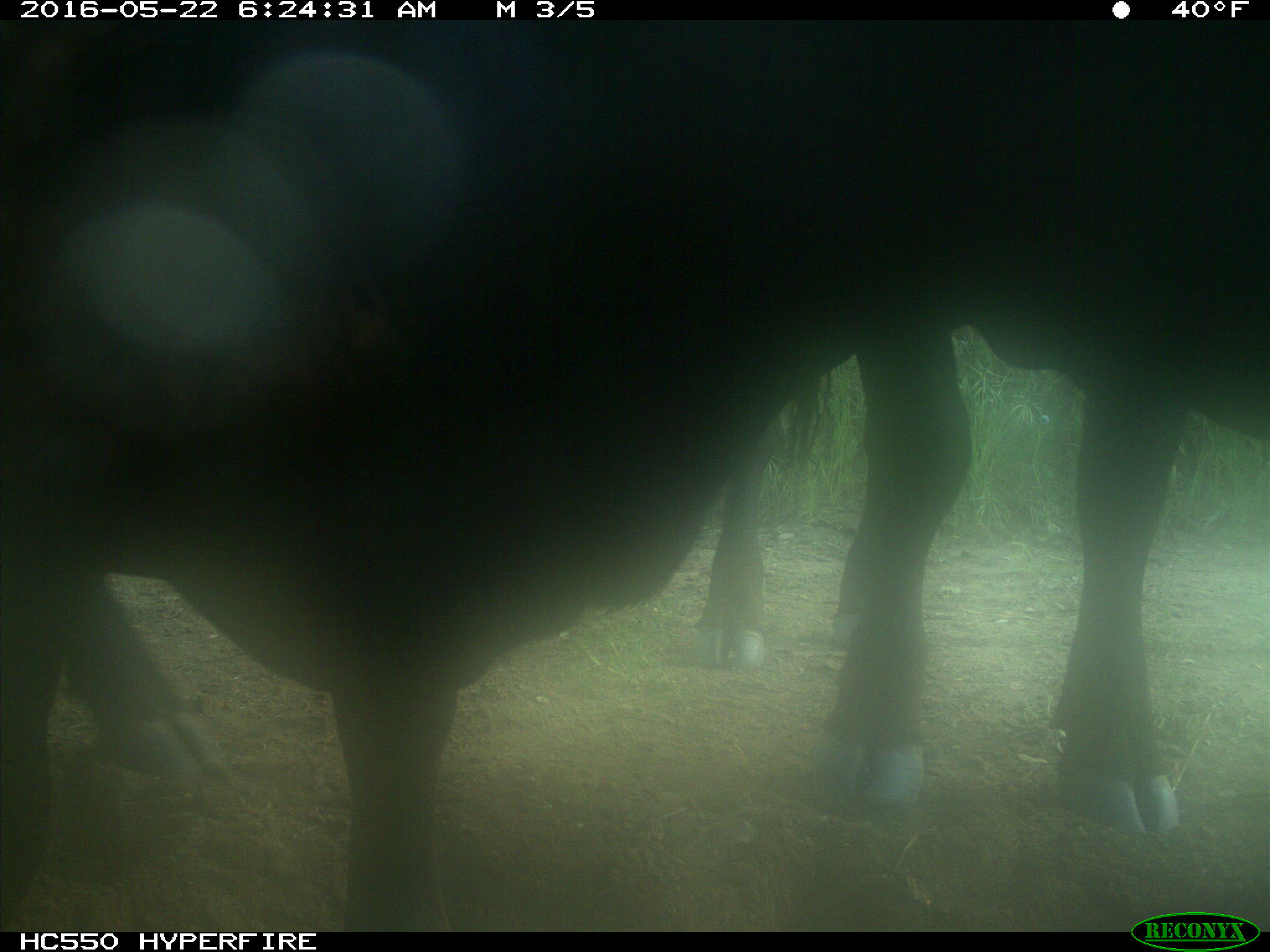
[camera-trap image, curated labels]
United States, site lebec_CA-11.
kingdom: Animalia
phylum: Chordata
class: Mammalia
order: Artiodactyla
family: Bovidae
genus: Bos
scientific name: Bos taurus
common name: domestic cow